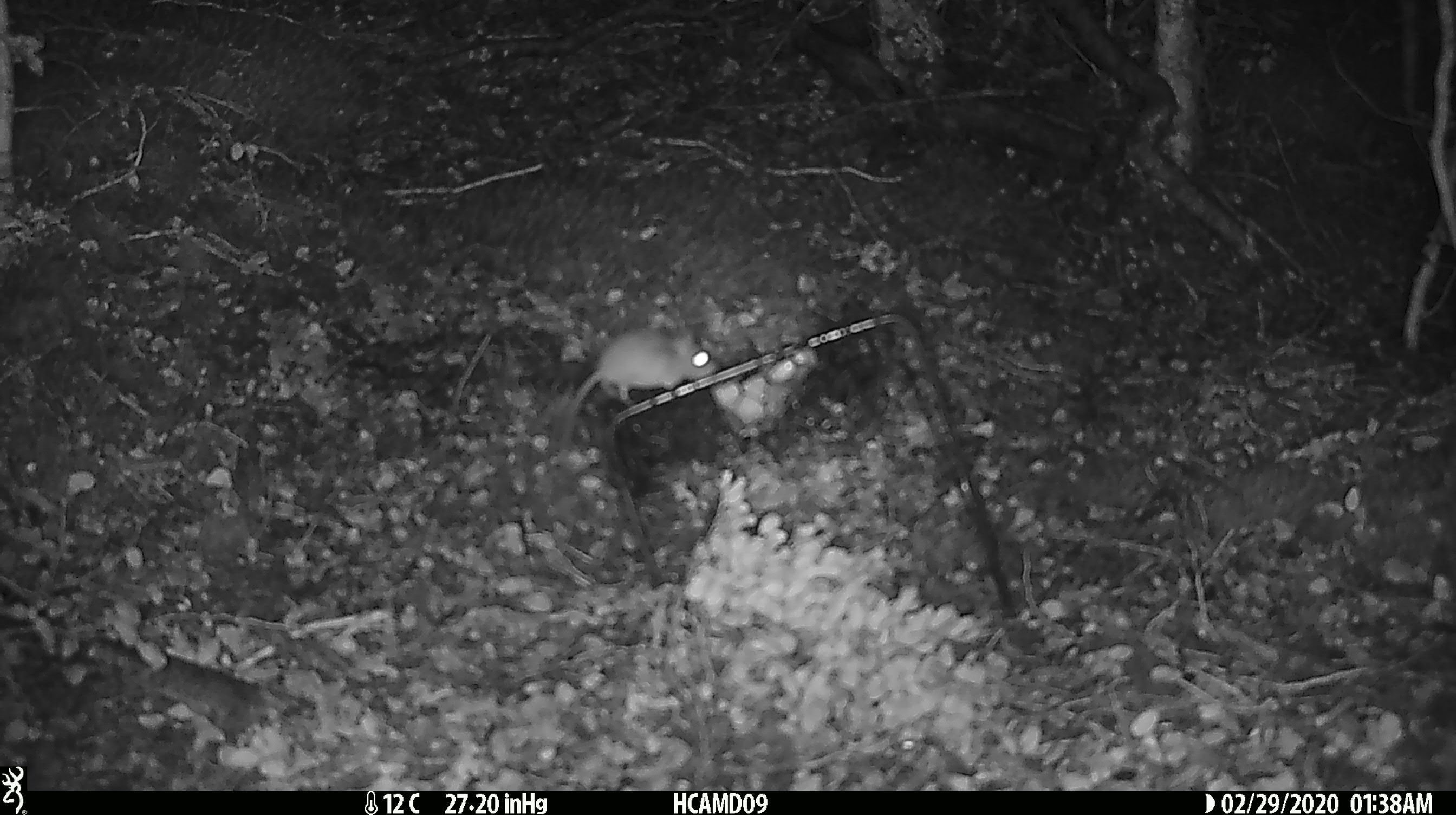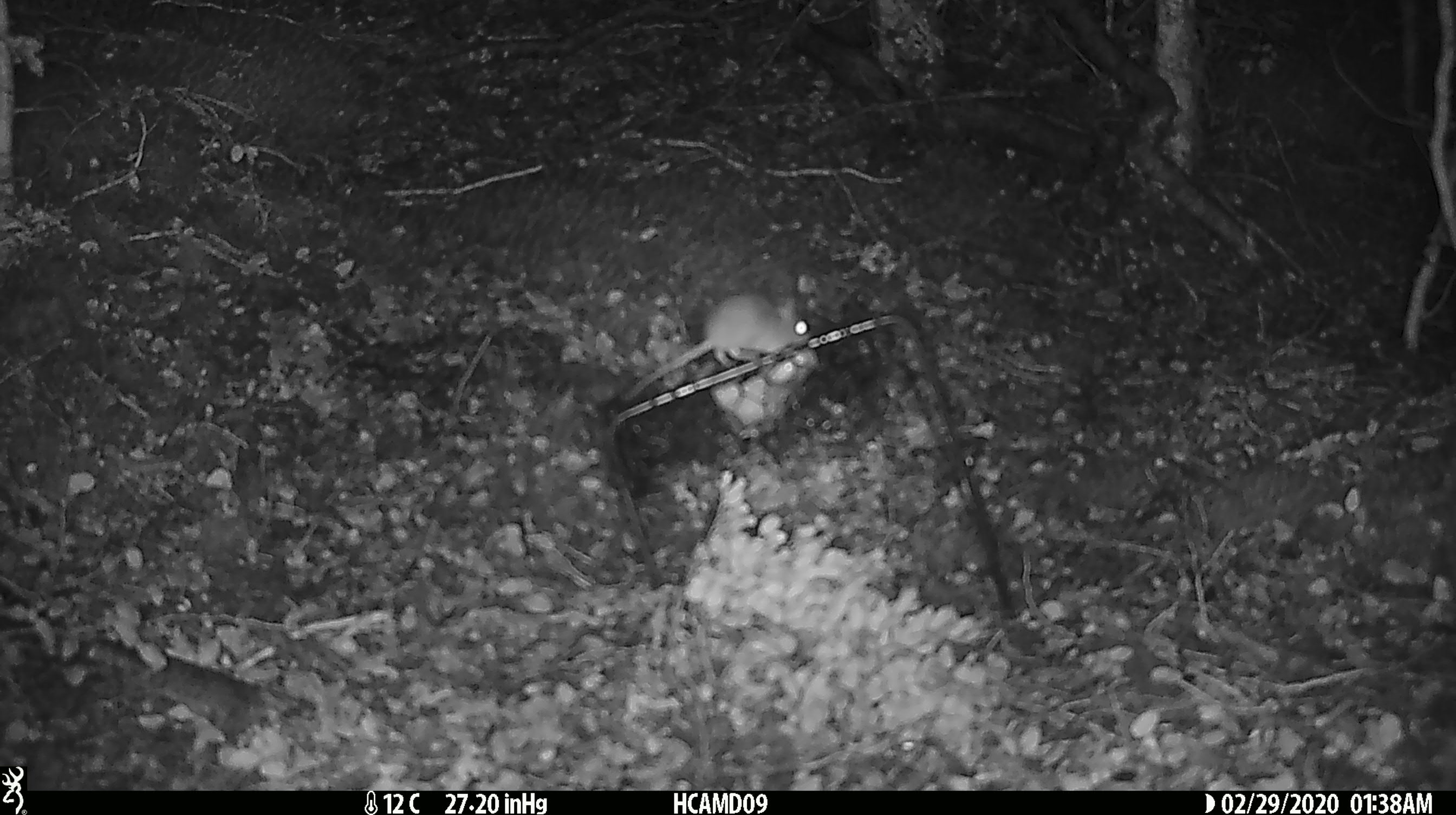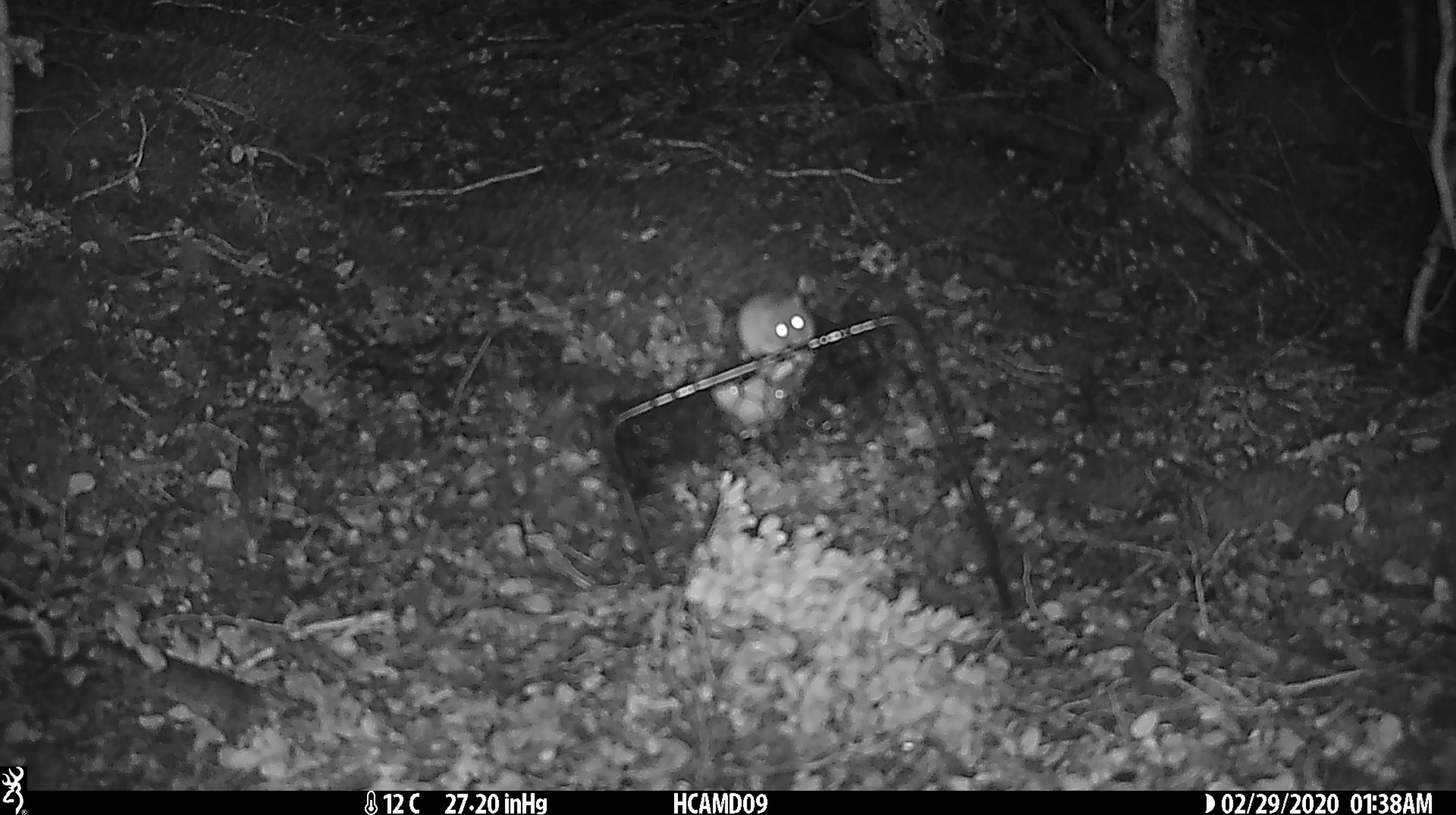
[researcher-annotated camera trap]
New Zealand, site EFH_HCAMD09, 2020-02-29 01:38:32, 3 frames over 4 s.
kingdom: Animalia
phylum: Chordata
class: Mammalia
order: Rodentia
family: Muridae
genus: Mus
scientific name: Mus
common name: mouse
Mouse (Mus).